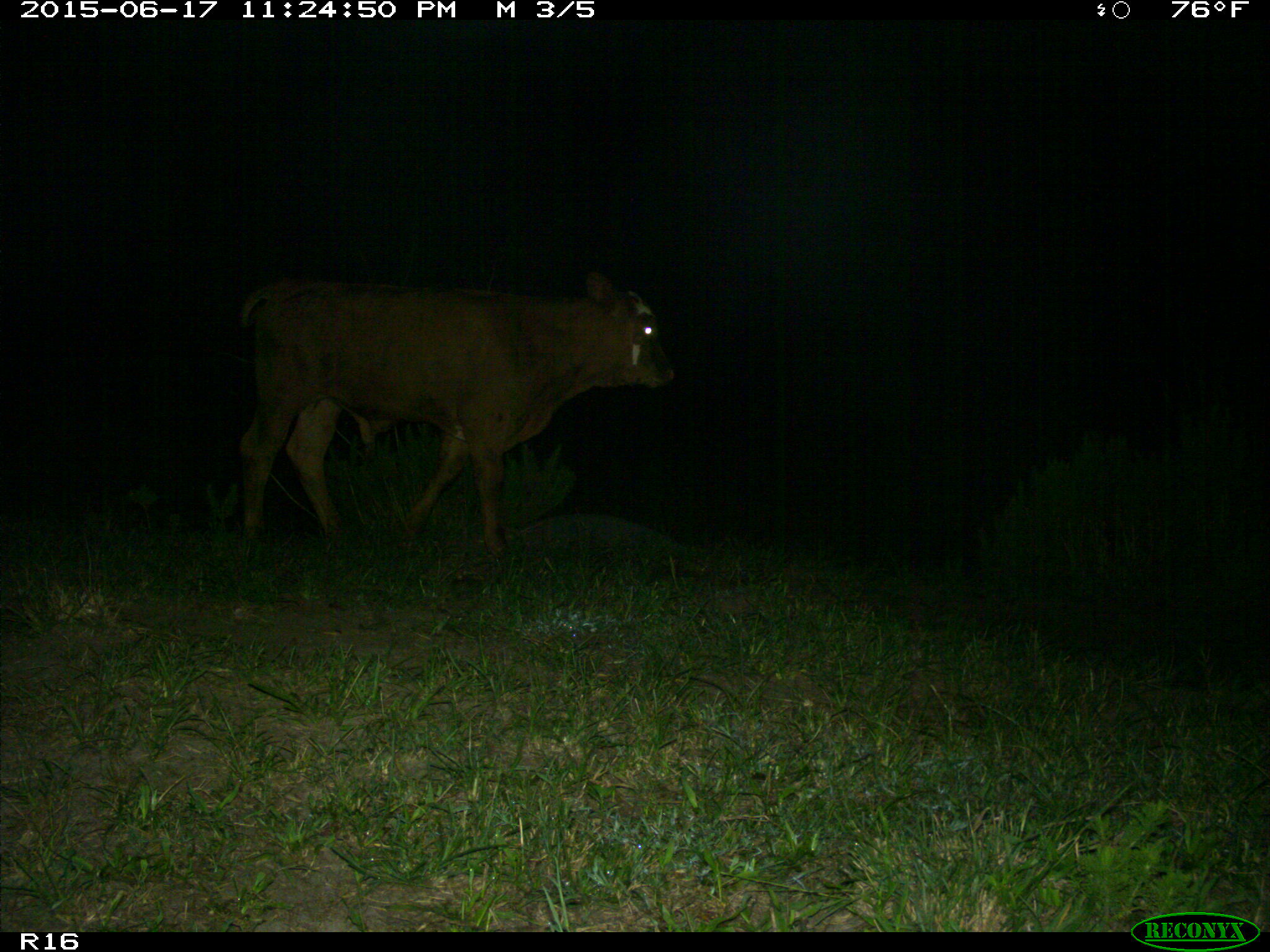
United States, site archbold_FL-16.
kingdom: Animalia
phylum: Chordata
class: Mammalia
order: Artiodactyla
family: Bovidae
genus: Bos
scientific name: Bos taurus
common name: domestic cow